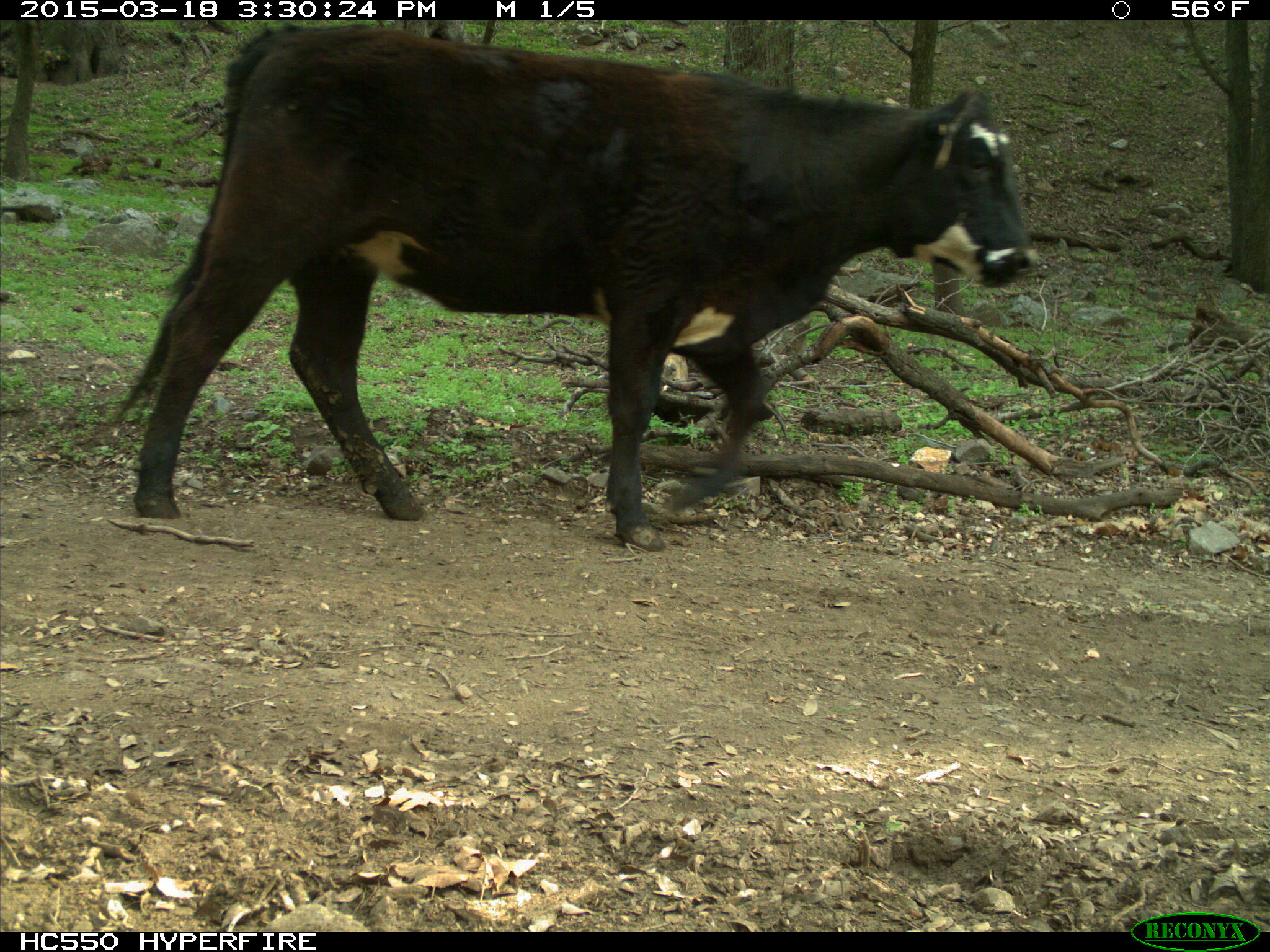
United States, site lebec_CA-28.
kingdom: Animalia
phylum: Chordata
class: Mammalia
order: Artiodactyla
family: Bovidae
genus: Bos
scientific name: Bos taurus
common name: domestic cow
Bos taurus (domestic cow).